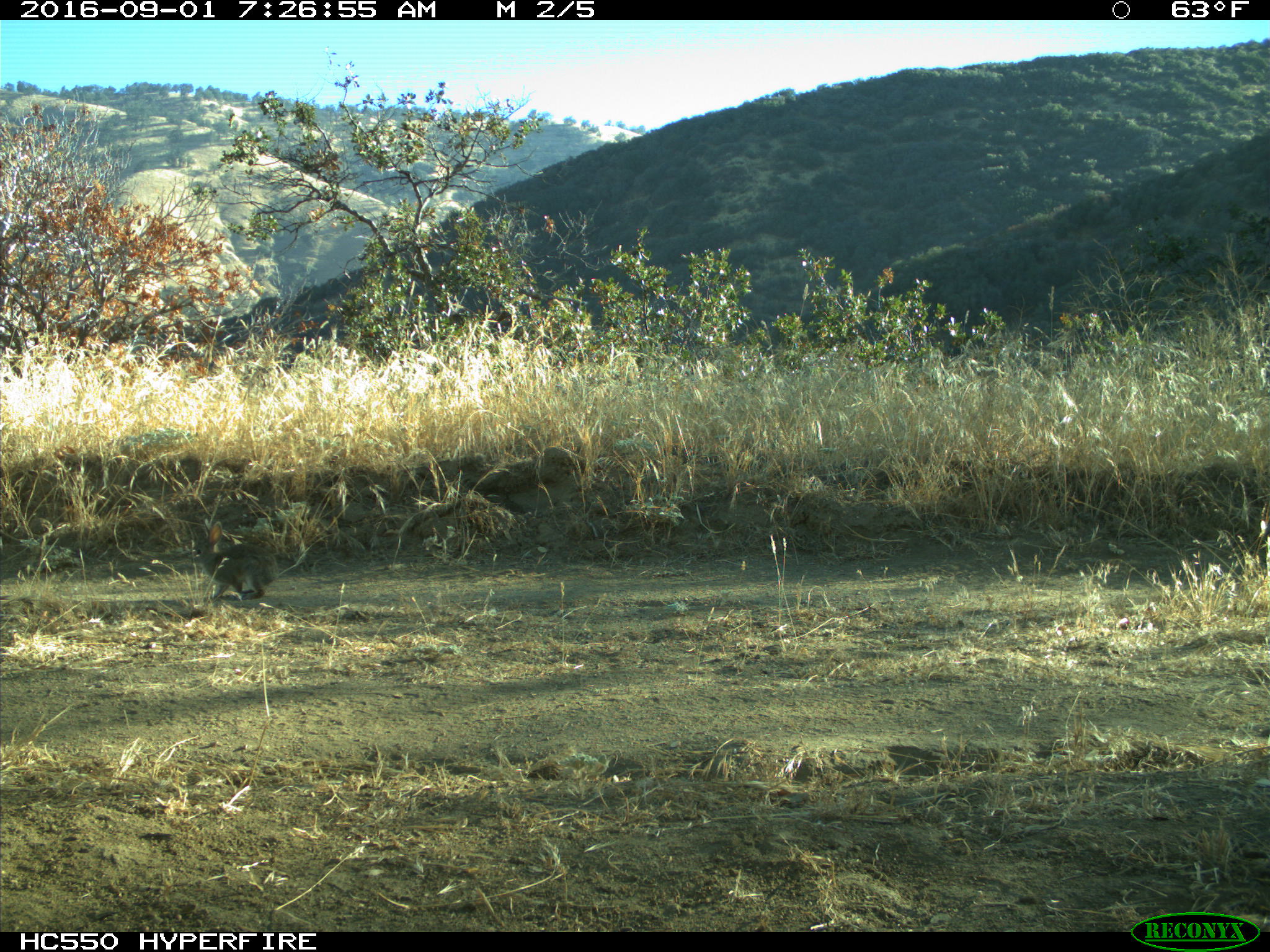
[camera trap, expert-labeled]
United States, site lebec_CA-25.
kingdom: Animalia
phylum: Chordata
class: Mammalia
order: Lagomorpha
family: Leporidae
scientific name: Leporidae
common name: rabbits and hares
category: unidentified rabbit